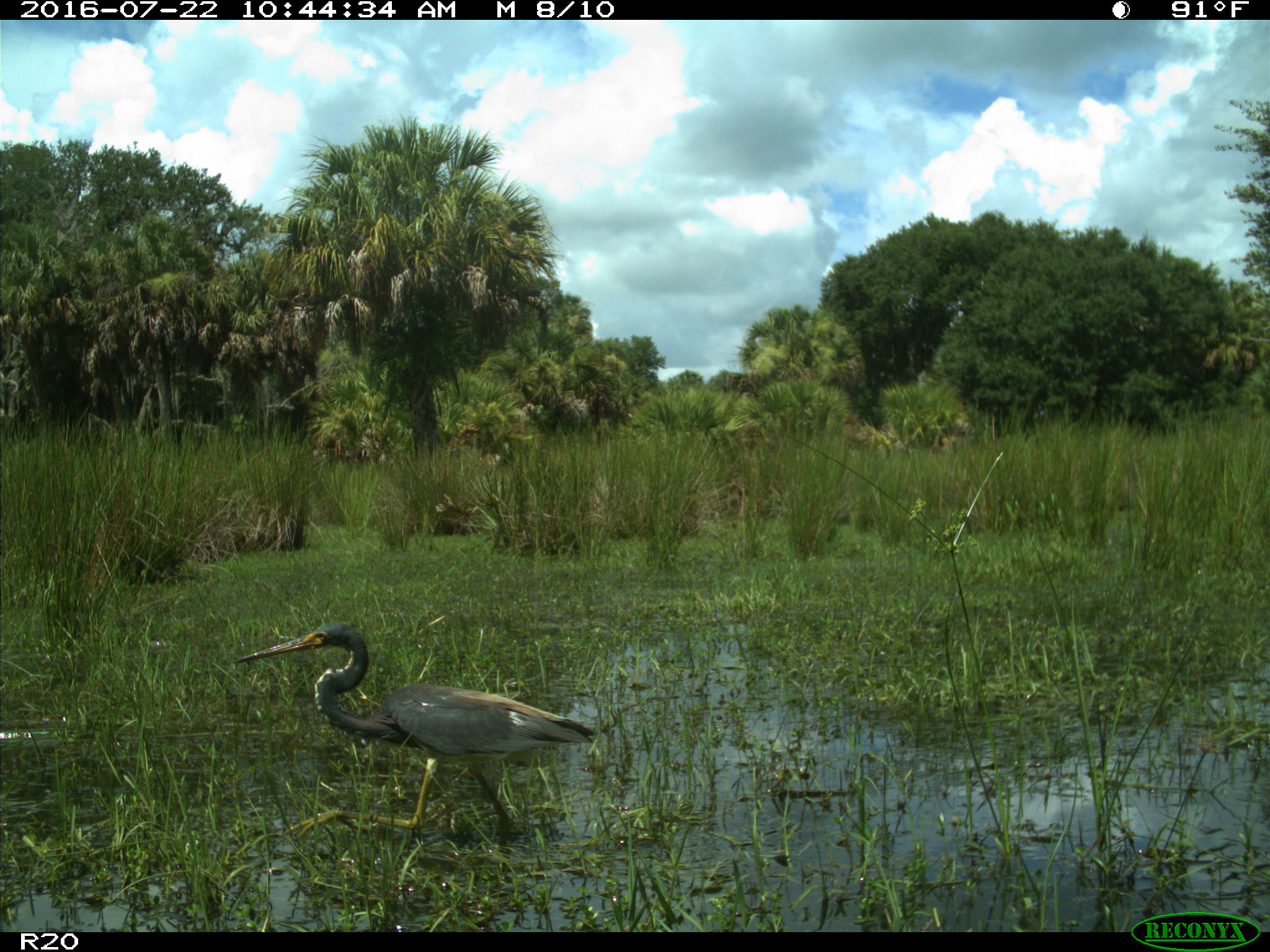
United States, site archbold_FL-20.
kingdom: Animalia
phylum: Chordata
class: Aves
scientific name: Aves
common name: birds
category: unidentified bird